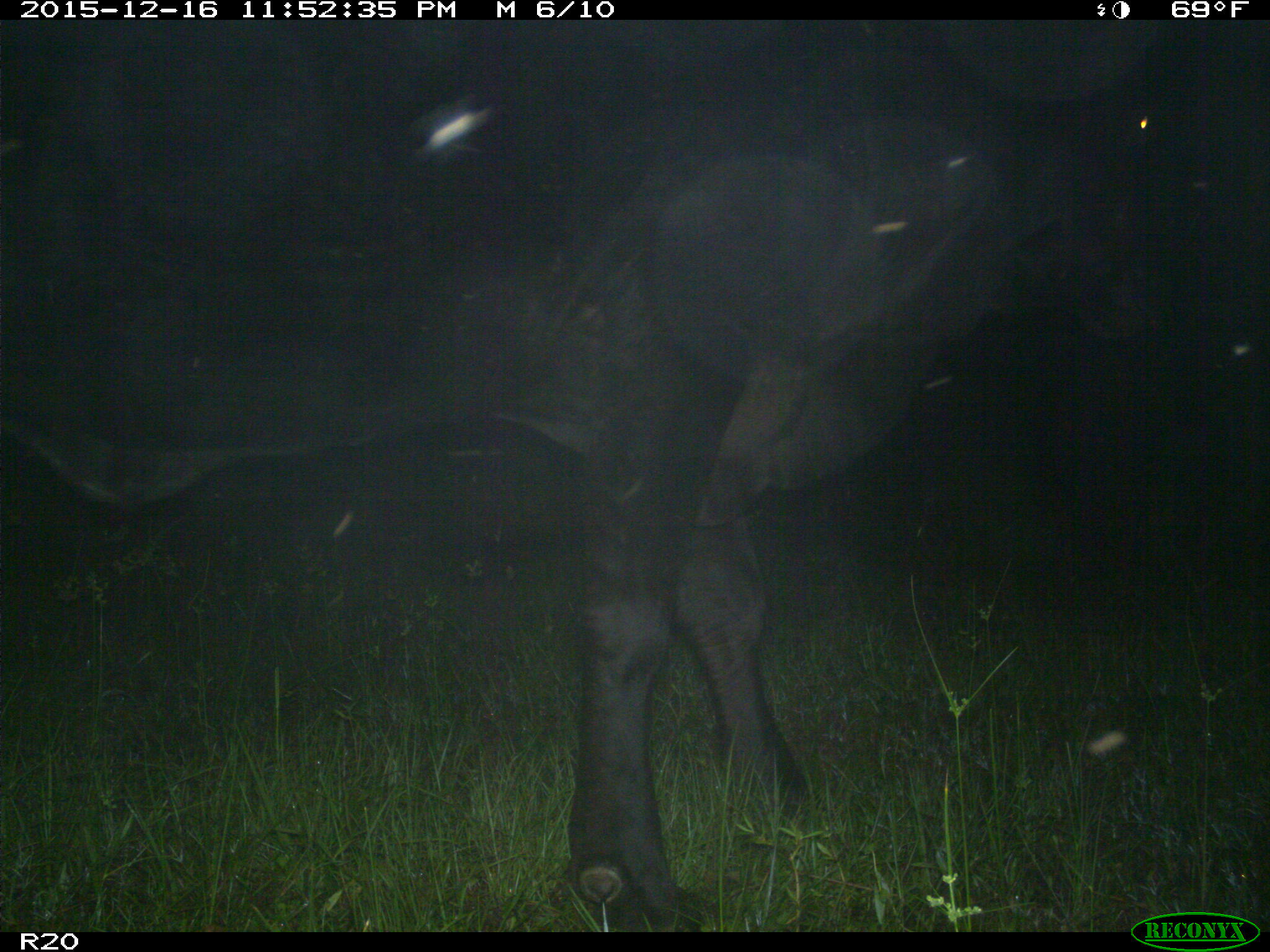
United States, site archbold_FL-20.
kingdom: Animalia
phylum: Chordata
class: Mammalia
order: Artiodactyla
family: Bovidae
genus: Bos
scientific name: Bos taurus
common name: domestic cow